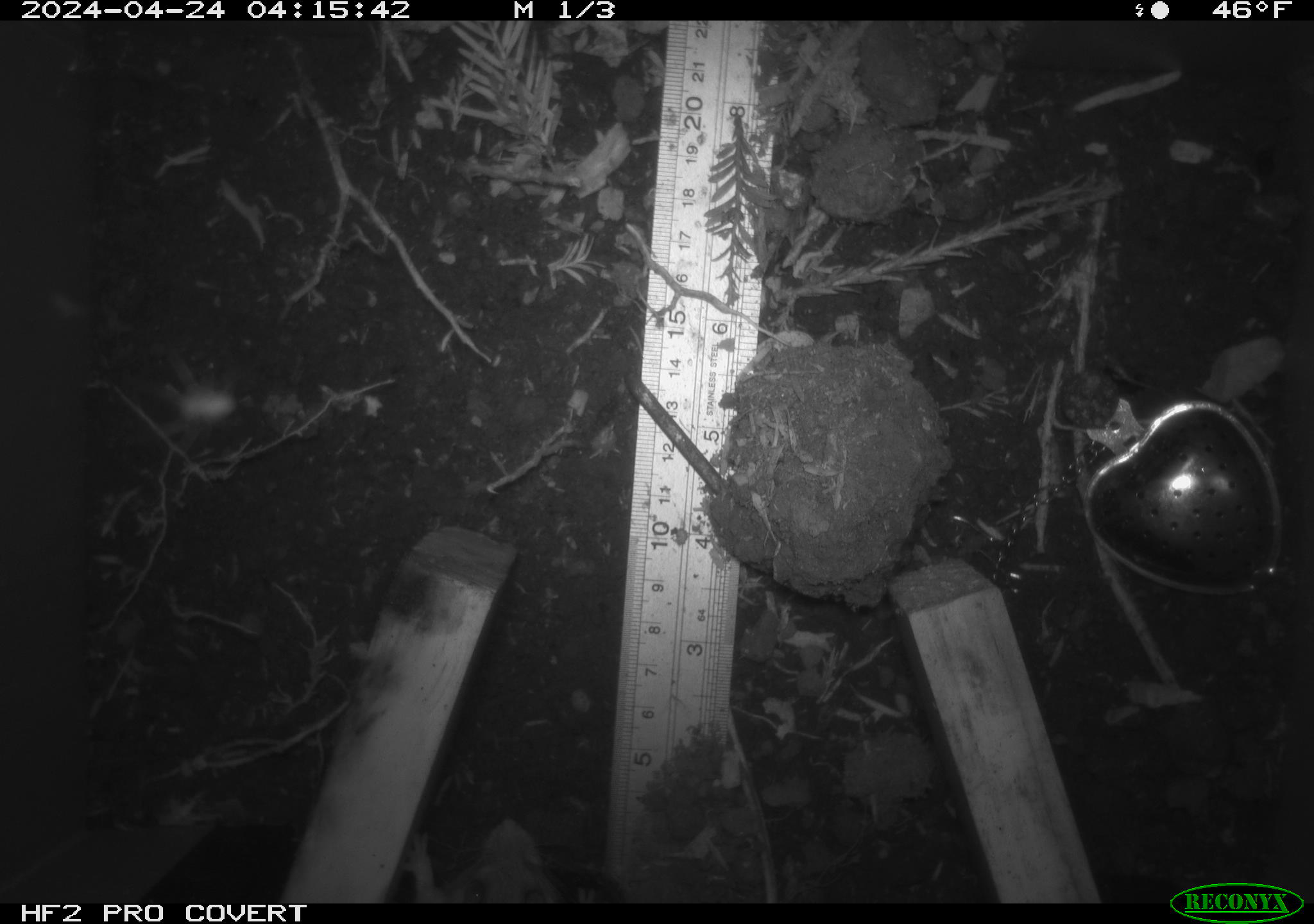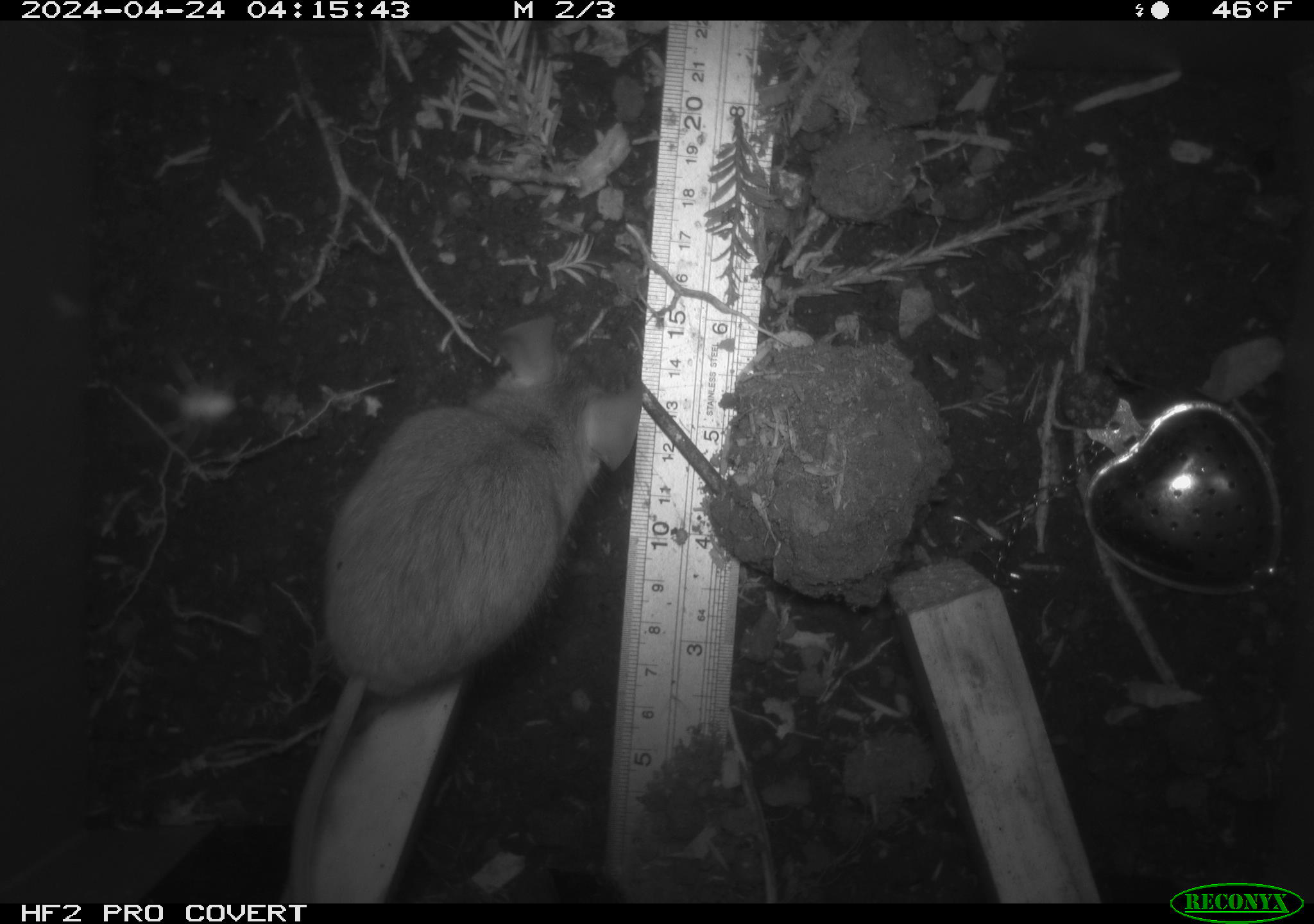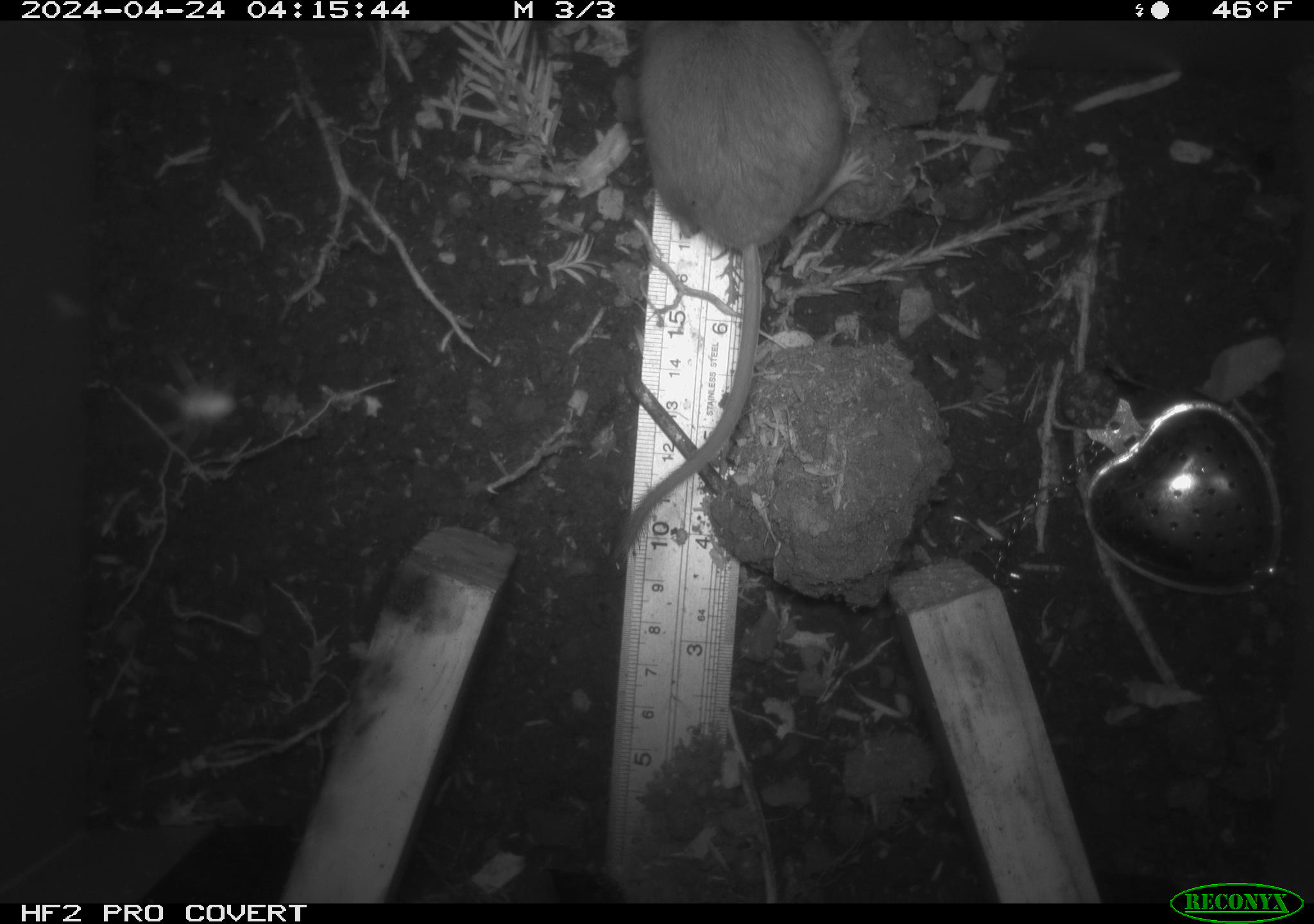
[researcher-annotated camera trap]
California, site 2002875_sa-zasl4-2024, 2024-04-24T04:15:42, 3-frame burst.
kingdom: Animalia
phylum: Chordata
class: Mammalia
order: Rodentia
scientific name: Rodentia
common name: rodent